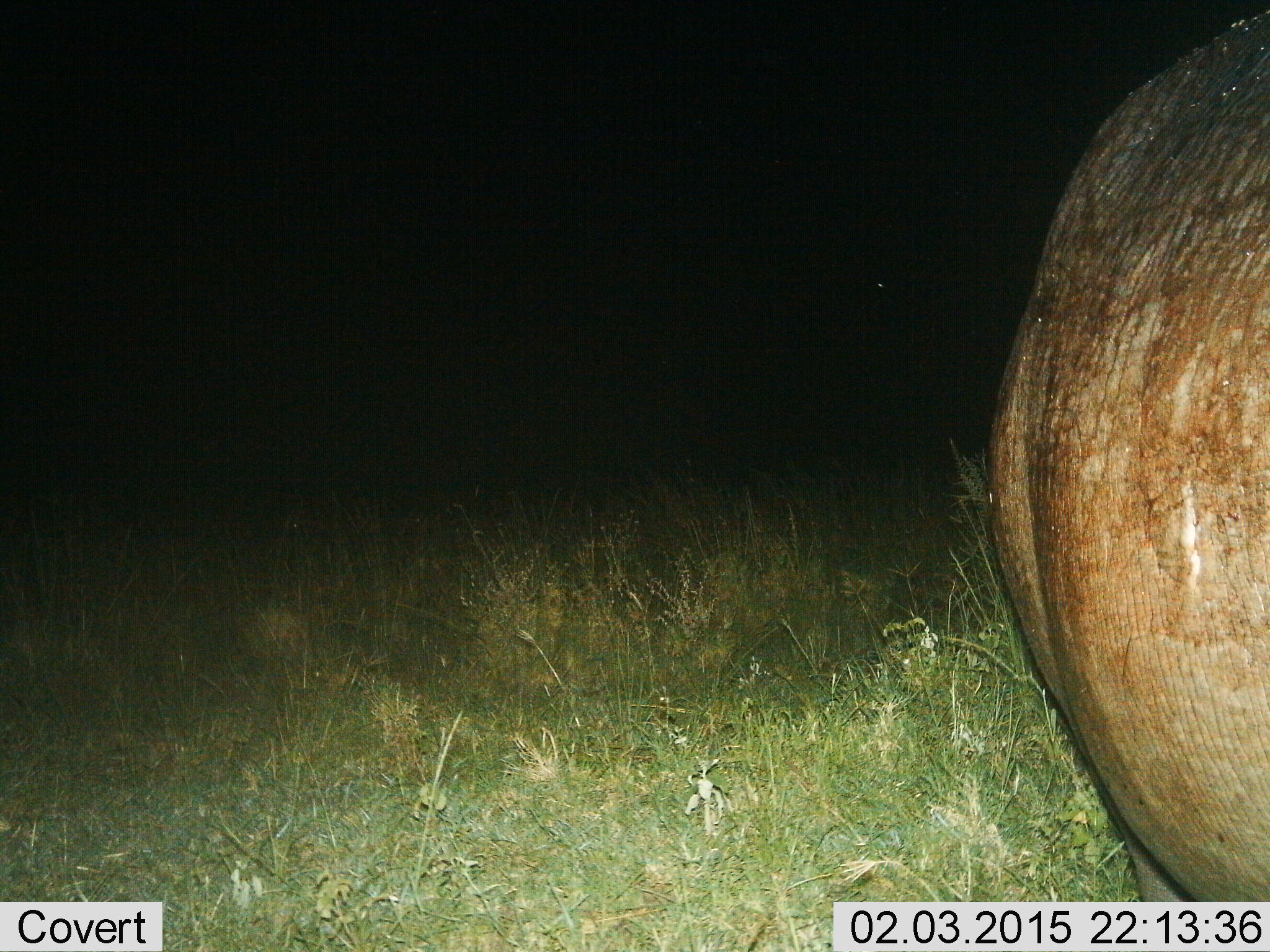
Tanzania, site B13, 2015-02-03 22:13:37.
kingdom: Animalia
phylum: Chordata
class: Mammalia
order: Artiodactyla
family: Hippopotamidae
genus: Hippopotamus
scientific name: Hippopotamus amphibius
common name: hippopotamus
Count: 1.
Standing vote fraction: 90%.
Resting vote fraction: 10%.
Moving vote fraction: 0%.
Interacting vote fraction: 0%.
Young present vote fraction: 0%.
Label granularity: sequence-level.